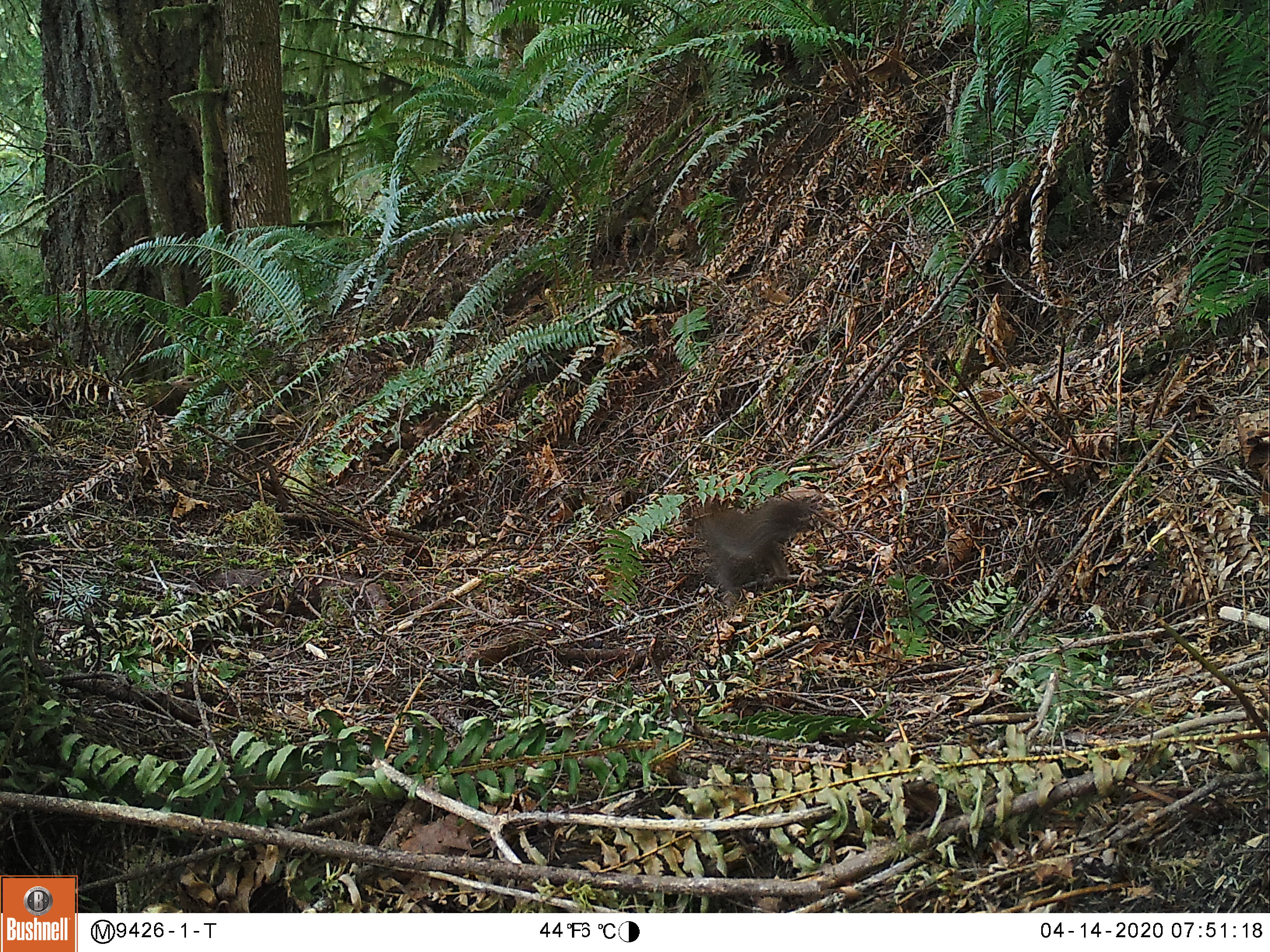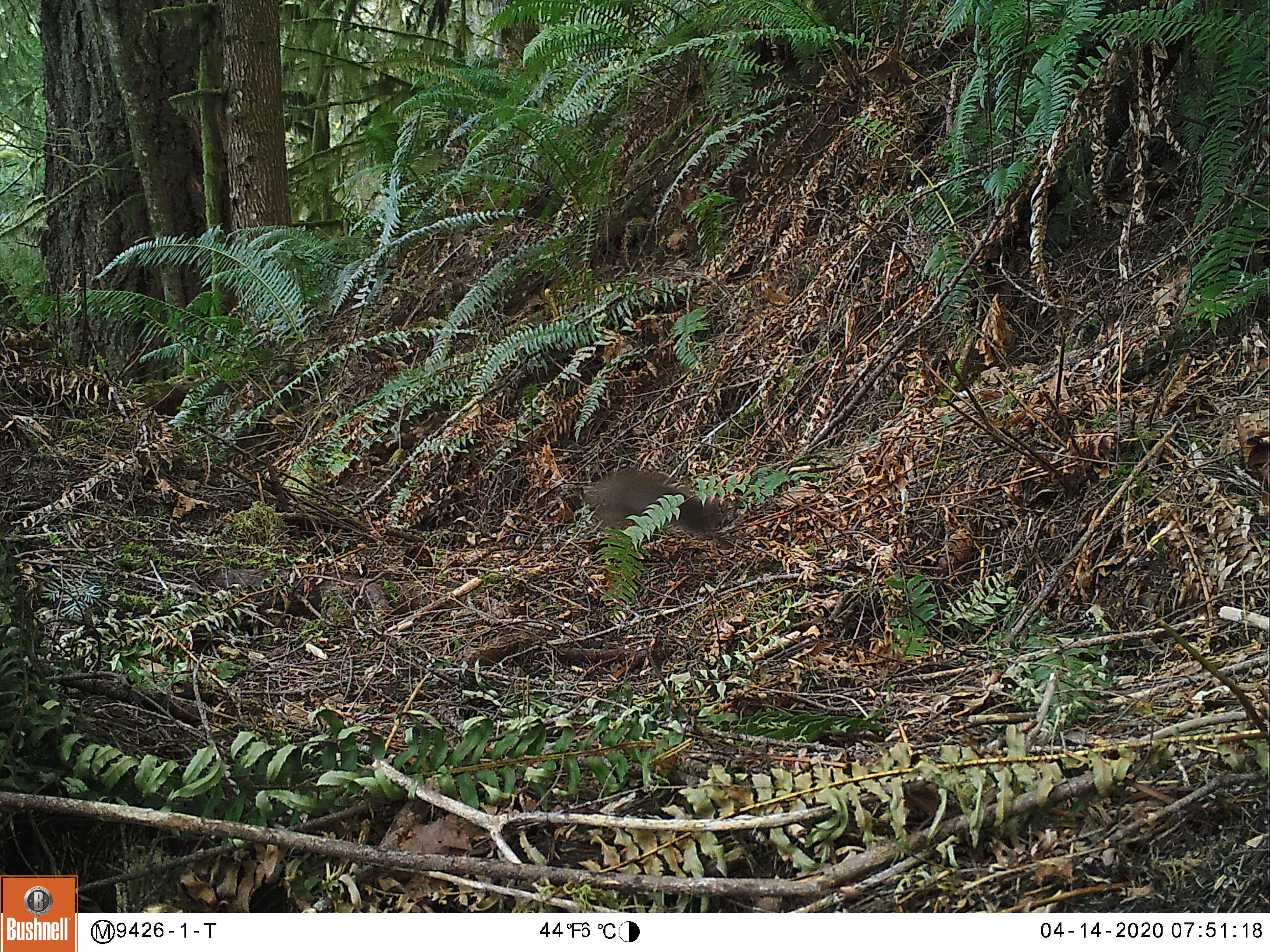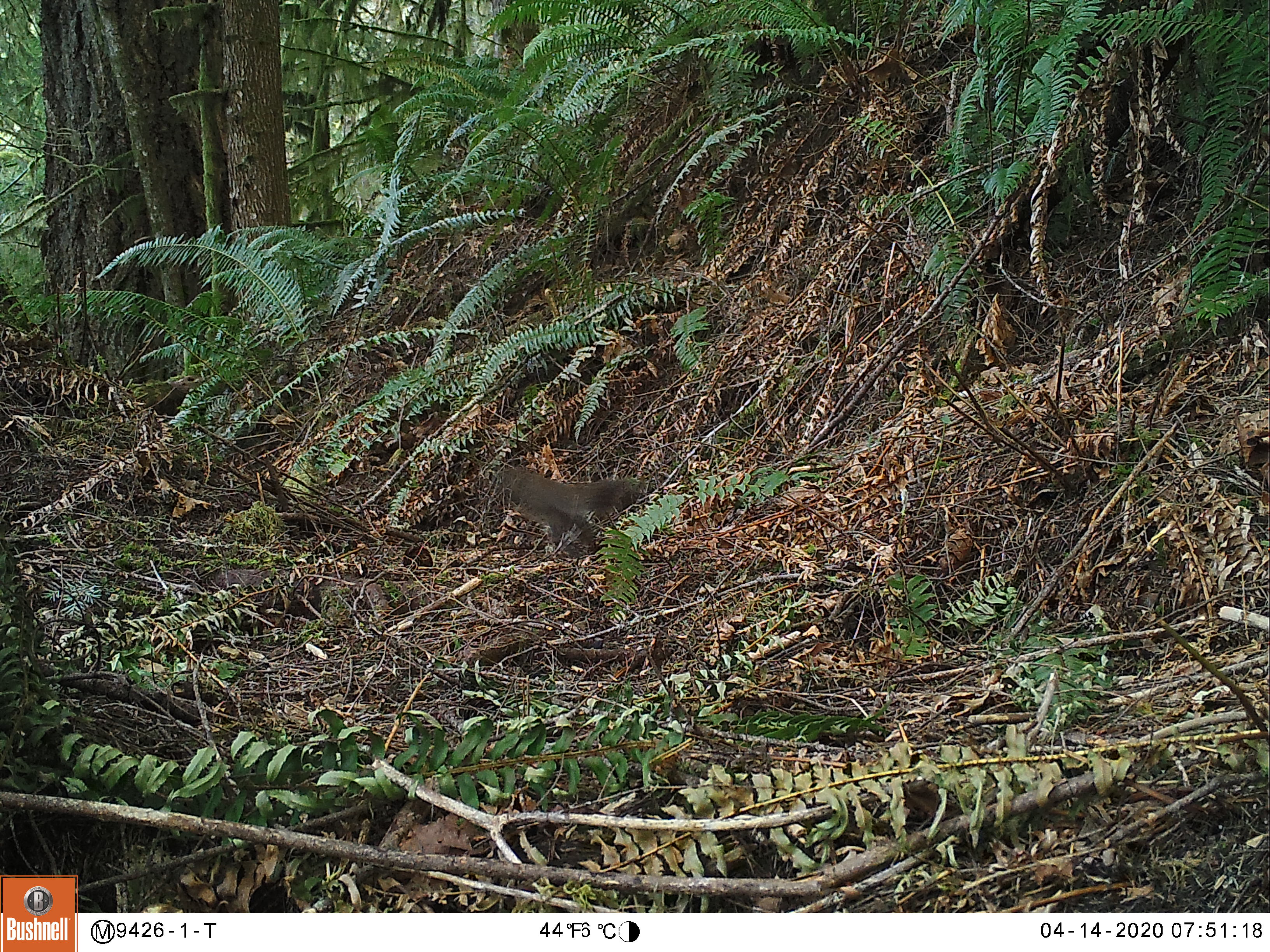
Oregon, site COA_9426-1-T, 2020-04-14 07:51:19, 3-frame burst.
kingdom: Animalia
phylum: Chordata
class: Mammalia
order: Rodentia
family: Sciuridae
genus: Tamiasciurus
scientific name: Tamiasciurus douglasii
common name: douglas squirrel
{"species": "douglas squirrel (Tamiasciurus douglasii)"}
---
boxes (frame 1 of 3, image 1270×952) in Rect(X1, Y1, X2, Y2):
douglas squirrel: Rect(686, 494, 824, 591)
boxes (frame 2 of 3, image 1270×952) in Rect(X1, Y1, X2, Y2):
douglas squirrel: Rect(576, 464, 741, 556)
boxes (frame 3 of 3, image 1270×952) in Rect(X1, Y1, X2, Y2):
douglas squirrel: Rect(490, 458, 639, 555)